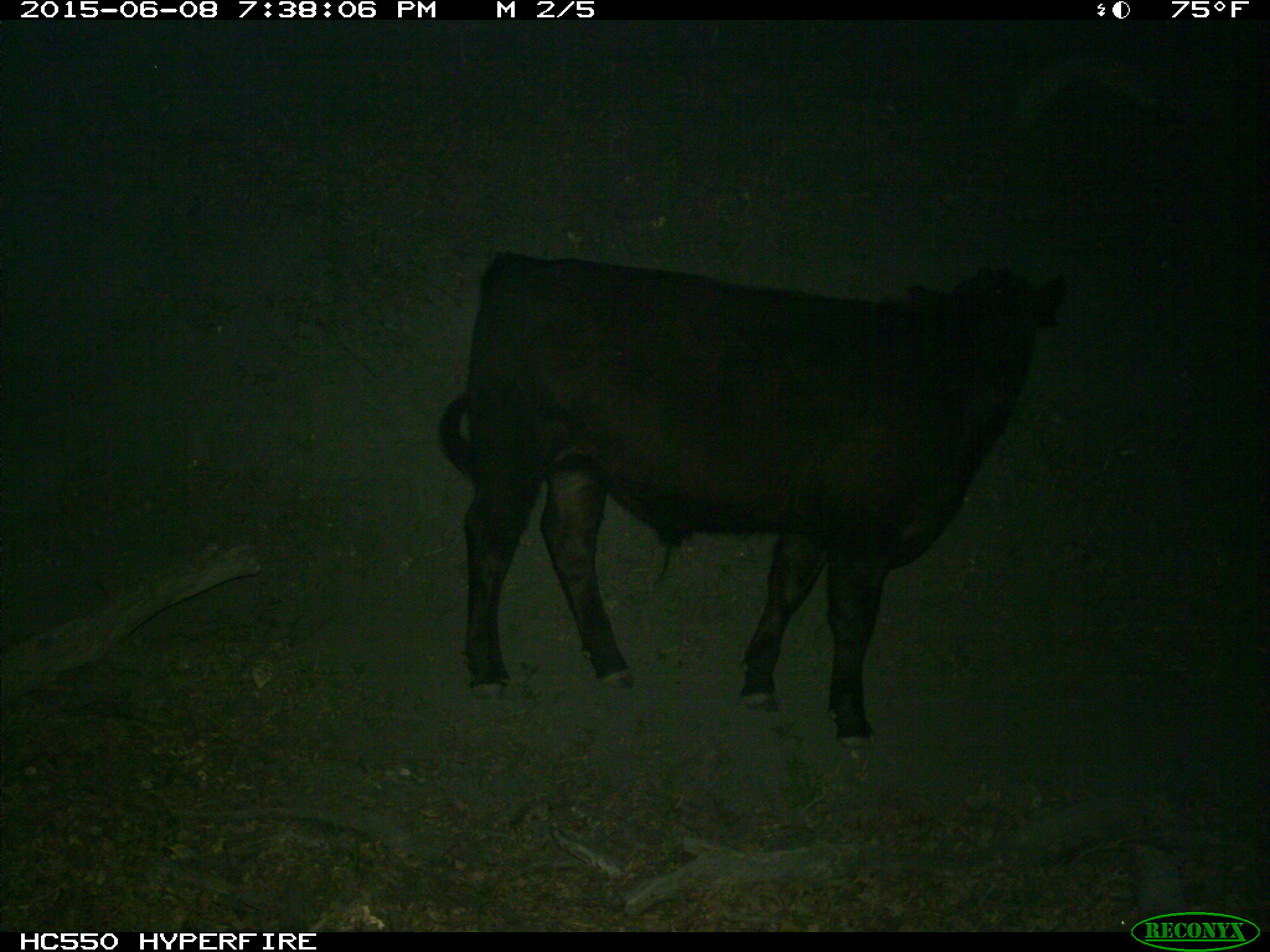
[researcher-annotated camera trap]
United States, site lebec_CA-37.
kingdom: Animalia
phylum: Chordata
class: Mammalia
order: Artiodactyla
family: Bovidae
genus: Bos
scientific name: Bos taurus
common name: domestic cow